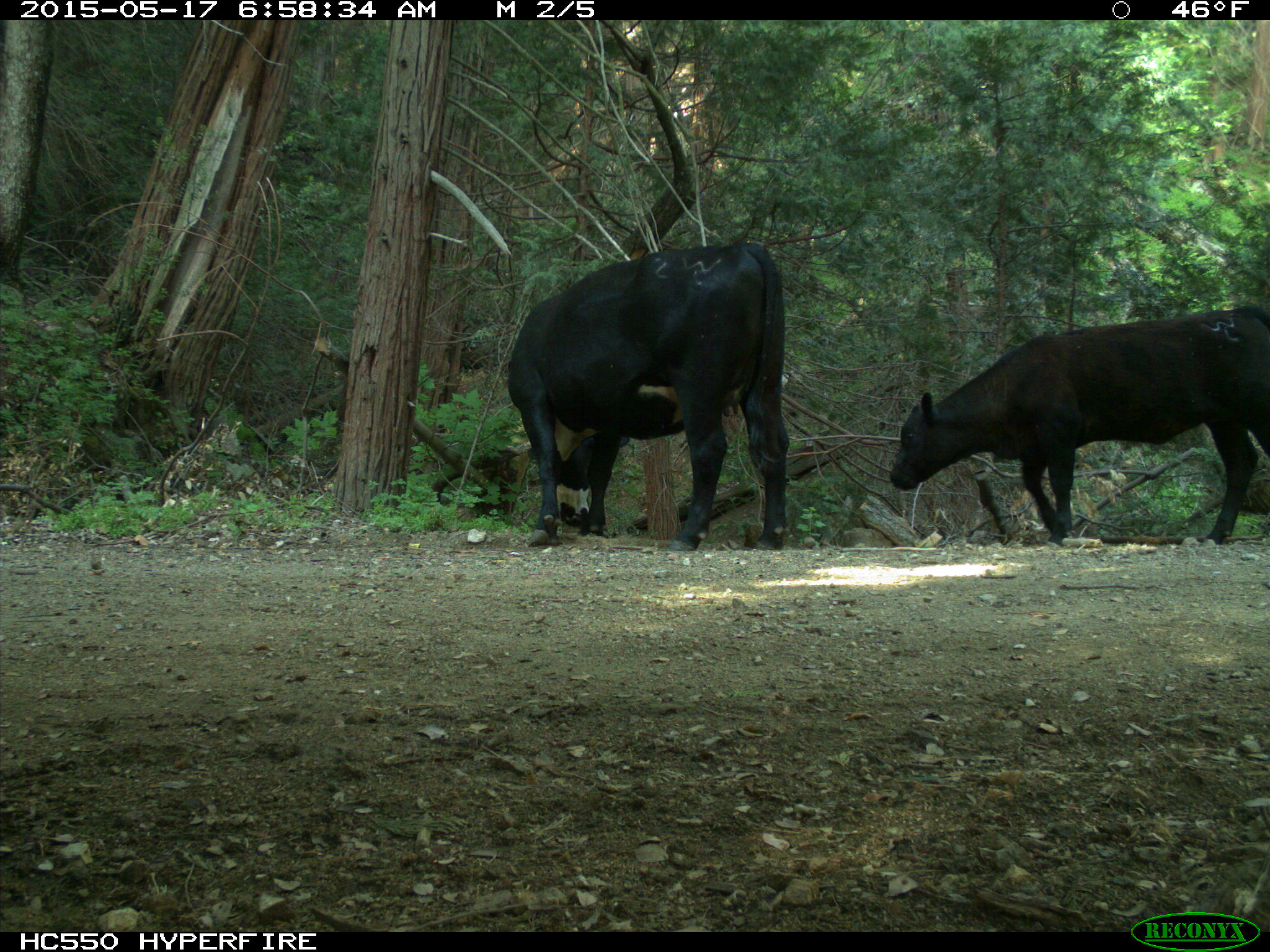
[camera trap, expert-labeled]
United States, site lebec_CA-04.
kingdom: Animalia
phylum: Chordata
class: Mammalia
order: Artiodactyla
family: Bovidae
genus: Bos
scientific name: Bos taurus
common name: domestic cow